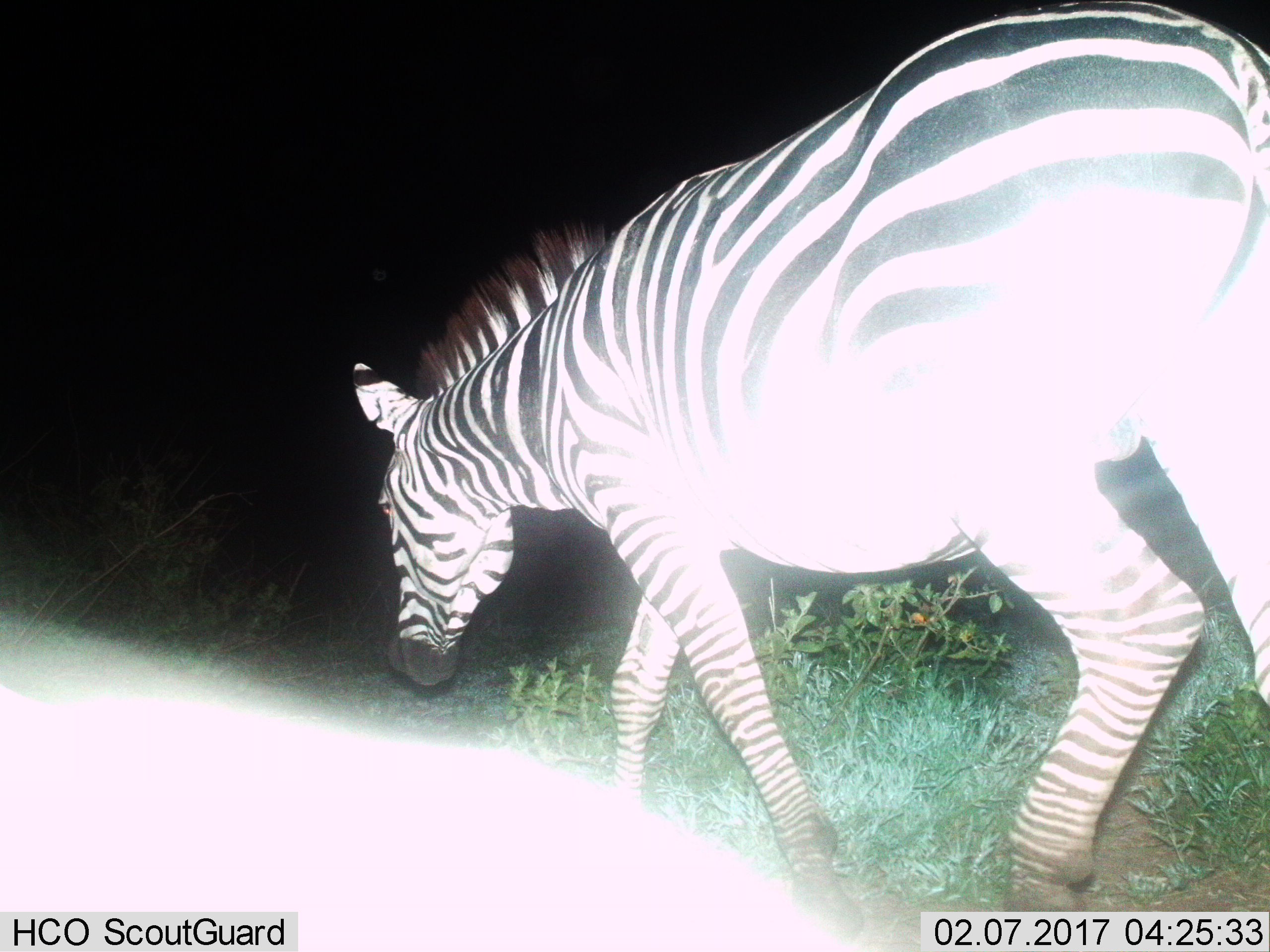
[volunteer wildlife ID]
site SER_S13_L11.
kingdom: Animalia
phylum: Chordata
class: Mammalia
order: Perissodactyla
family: Equidae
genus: Equus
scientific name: Equus quagga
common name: plains zebra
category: zebraplains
Zebraplains (plains zebra) (Equus quagga), count 1. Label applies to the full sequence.